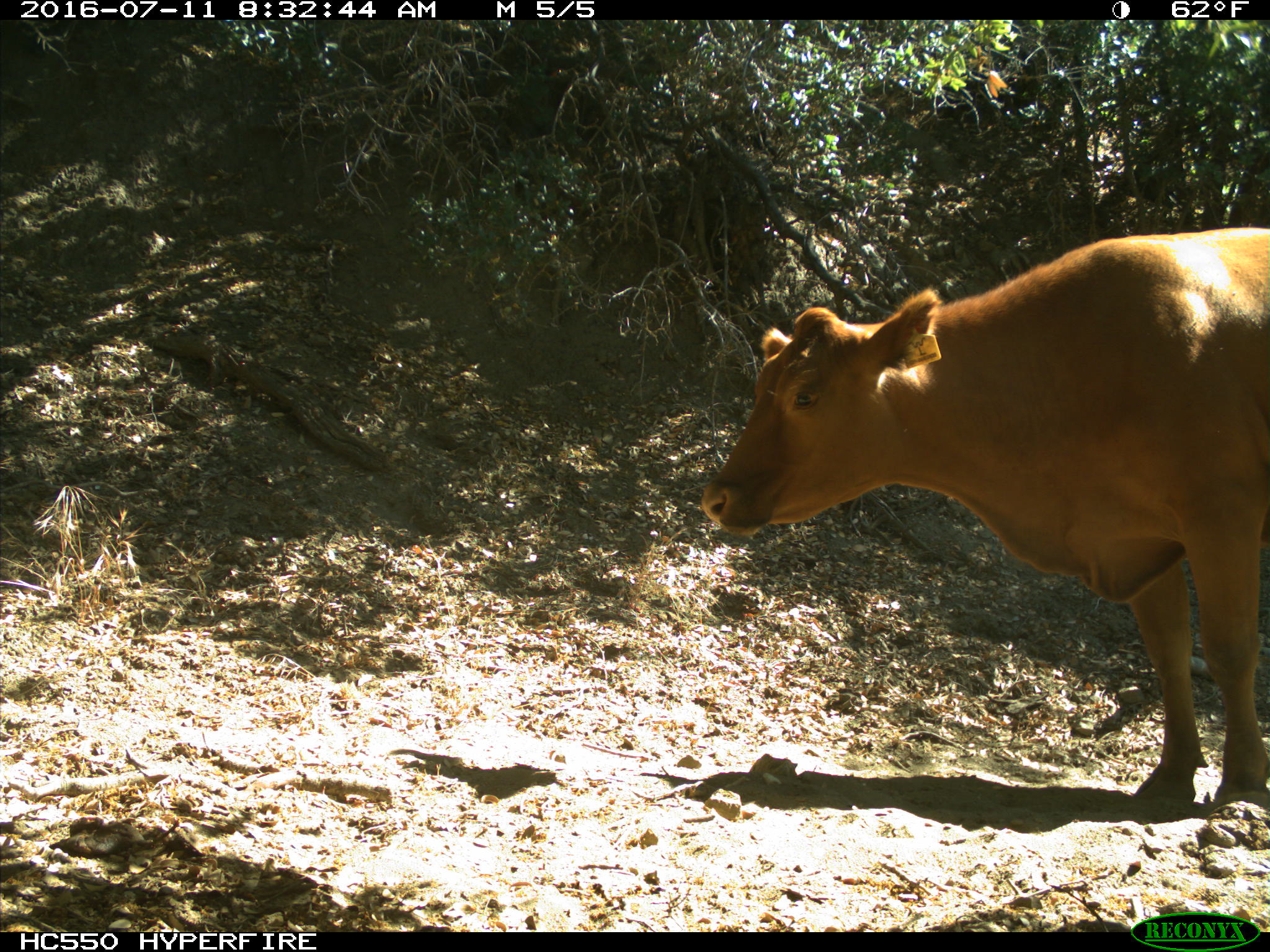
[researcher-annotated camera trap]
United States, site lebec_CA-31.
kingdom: Animalia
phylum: Chordata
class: Mammalia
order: Artiodactyla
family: Bovidae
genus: Bos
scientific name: Bos taurus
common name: domestic cow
Bos taurus (domestic cow).